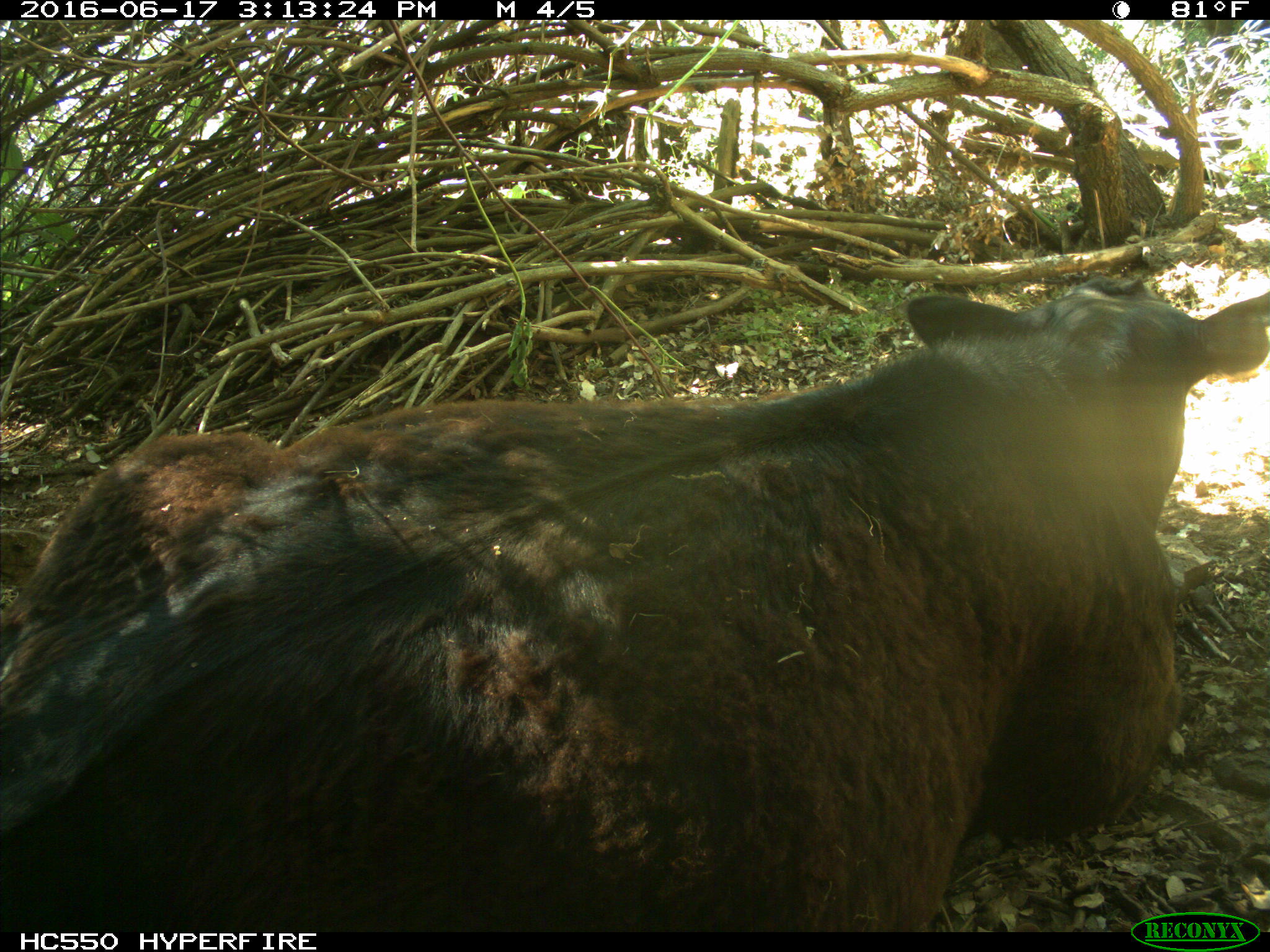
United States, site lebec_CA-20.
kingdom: Animalia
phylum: Chordata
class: Mammalia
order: Artiodactyla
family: Bovidae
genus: Bos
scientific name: Bos taurus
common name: domestic cow